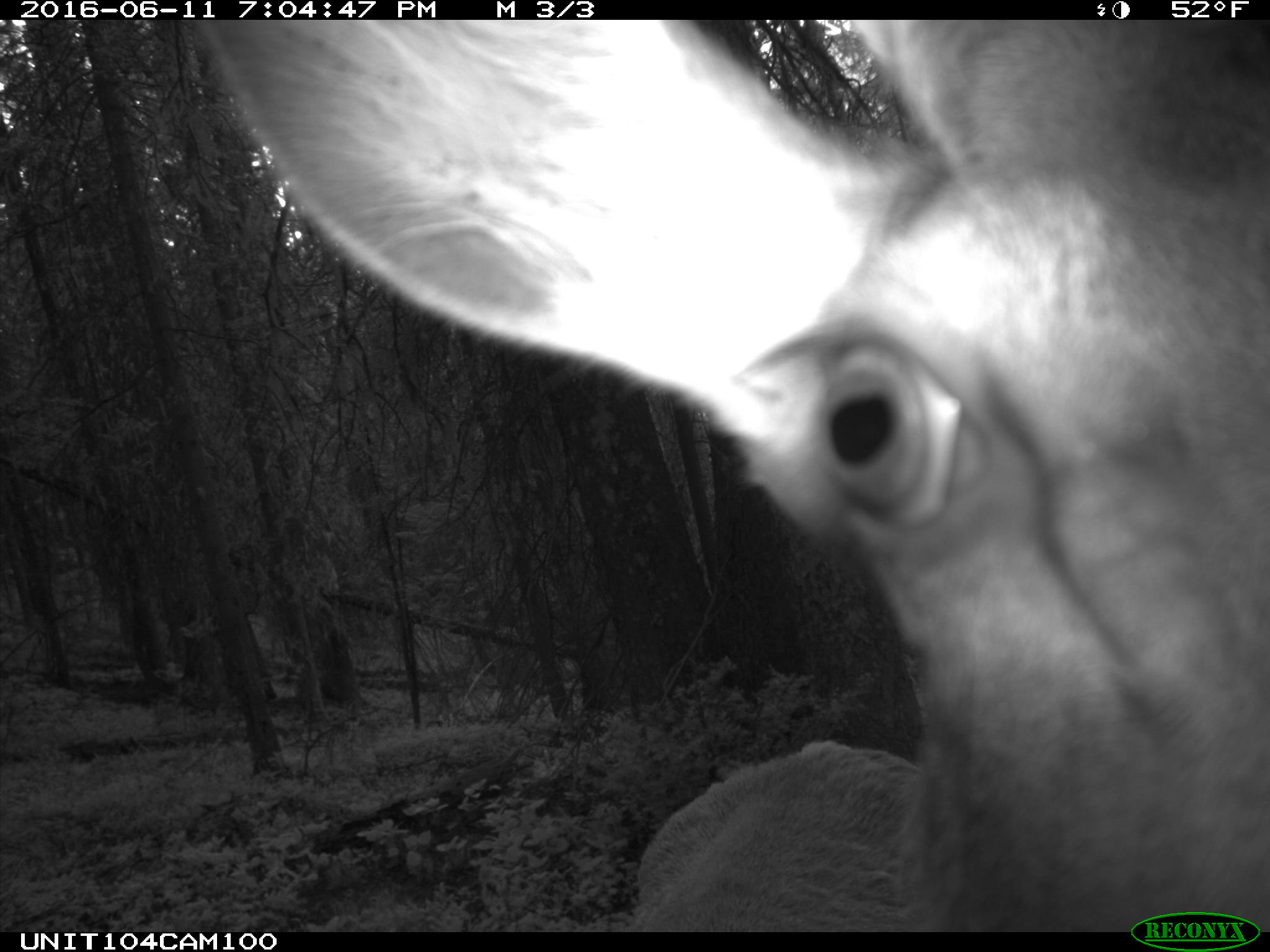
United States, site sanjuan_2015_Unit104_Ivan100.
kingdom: Animalia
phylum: Chordata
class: Mammalia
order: Artiodactyla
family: Cervidae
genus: Cervus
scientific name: Cervus elaphus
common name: red deer